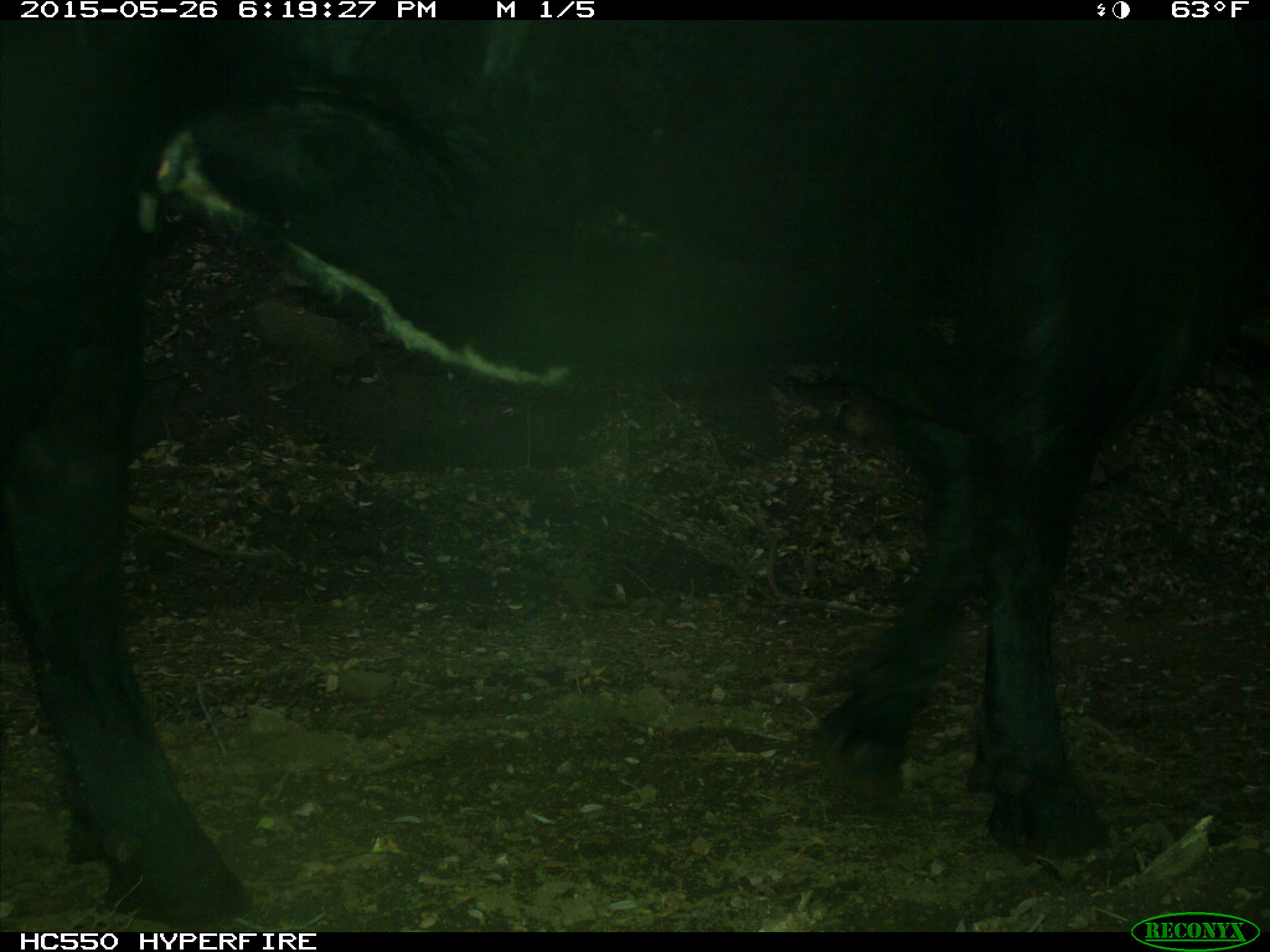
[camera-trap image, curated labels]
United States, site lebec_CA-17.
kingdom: Animalia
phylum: Chordata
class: Mammalia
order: Artiodactyla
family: Bovidae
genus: Bos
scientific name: Bos taurus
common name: domestic cow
Bos taurus (domestic cow).